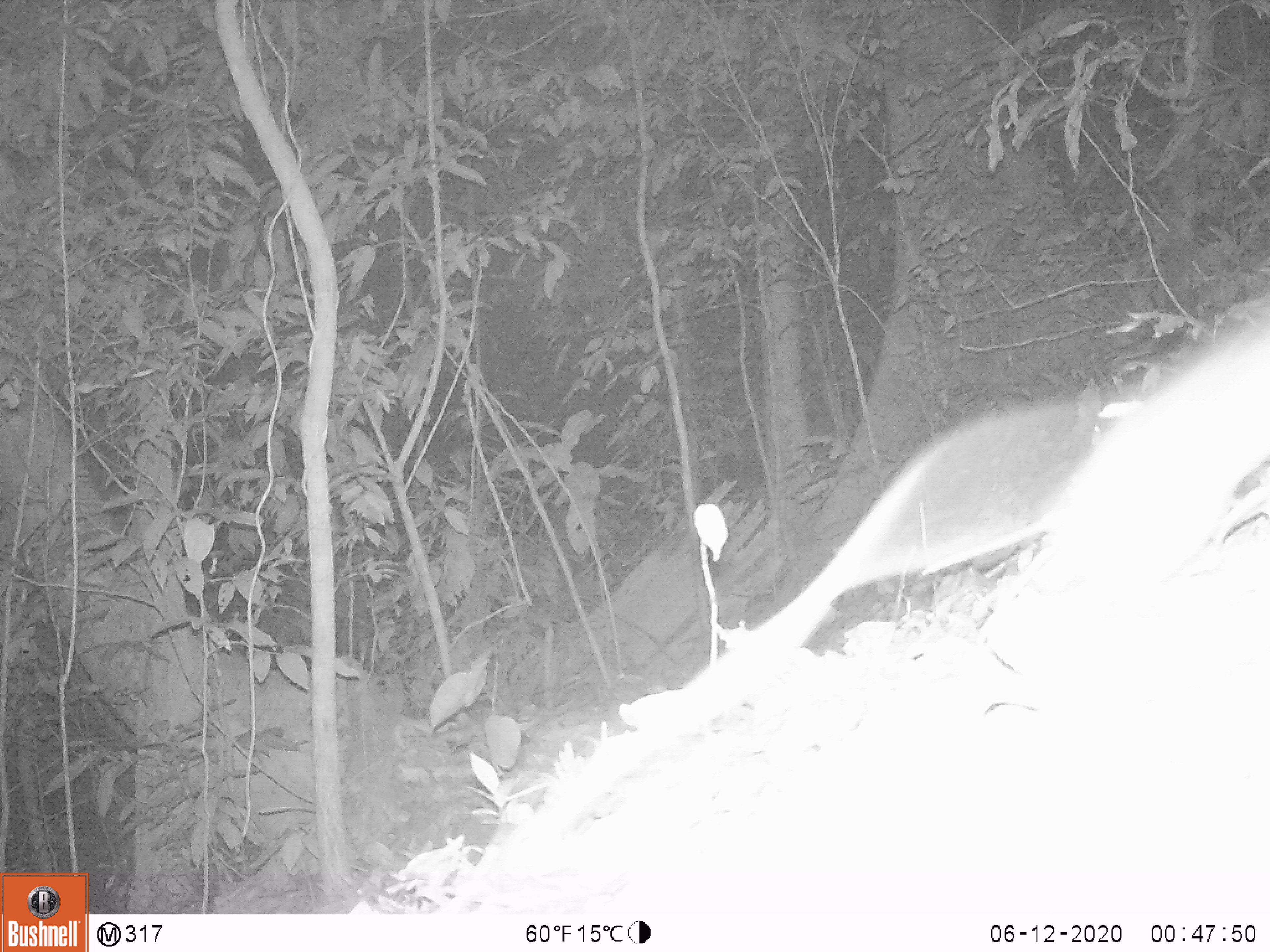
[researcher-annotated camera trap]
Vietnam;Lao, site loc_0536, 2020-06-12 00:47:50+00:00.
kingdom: Animalia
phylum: Chordata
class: Mammalia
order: Rodentia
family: Muridae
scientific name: Muridae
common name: old-world mice and rats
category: unidentified murid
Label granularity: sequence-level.